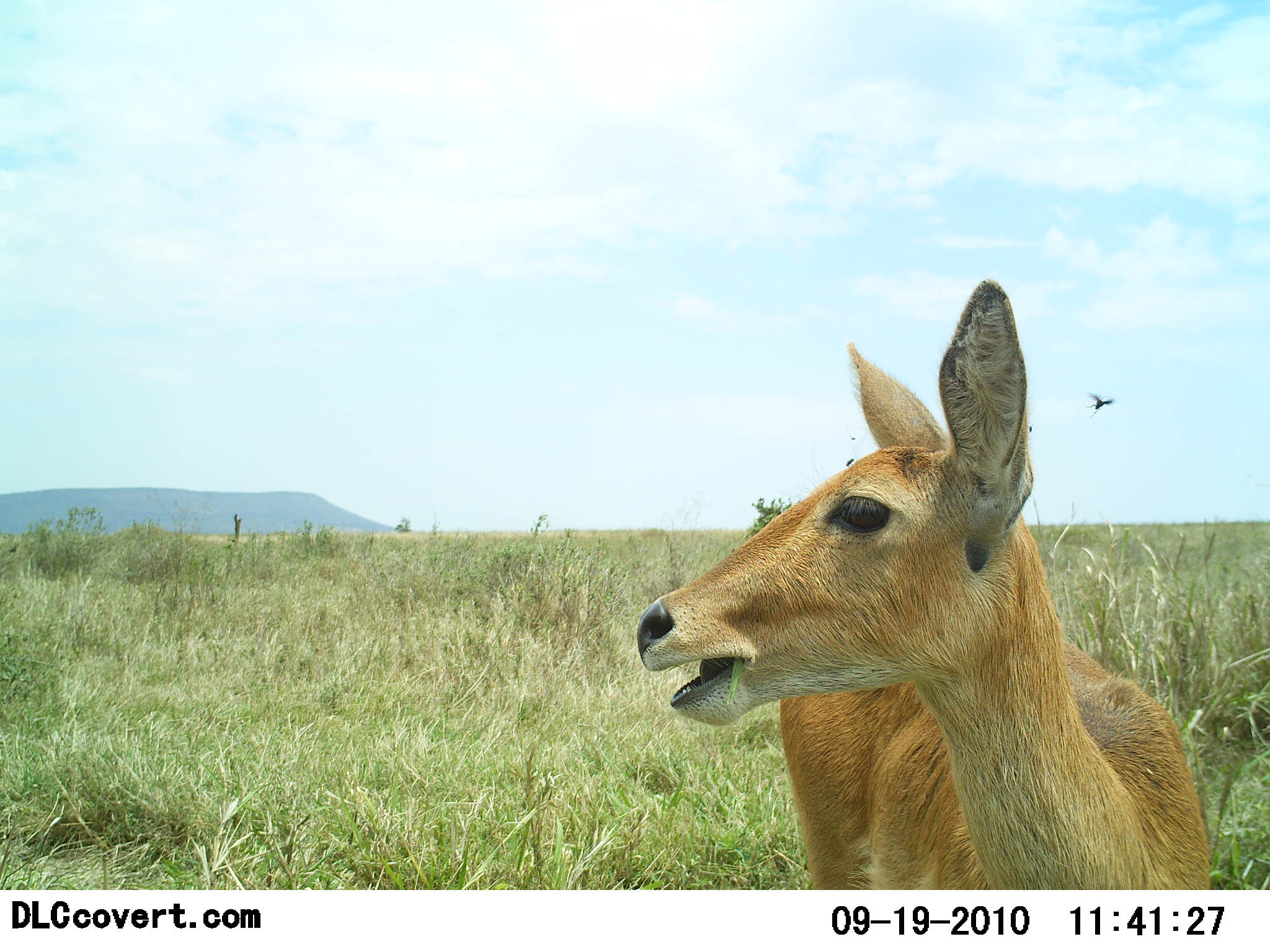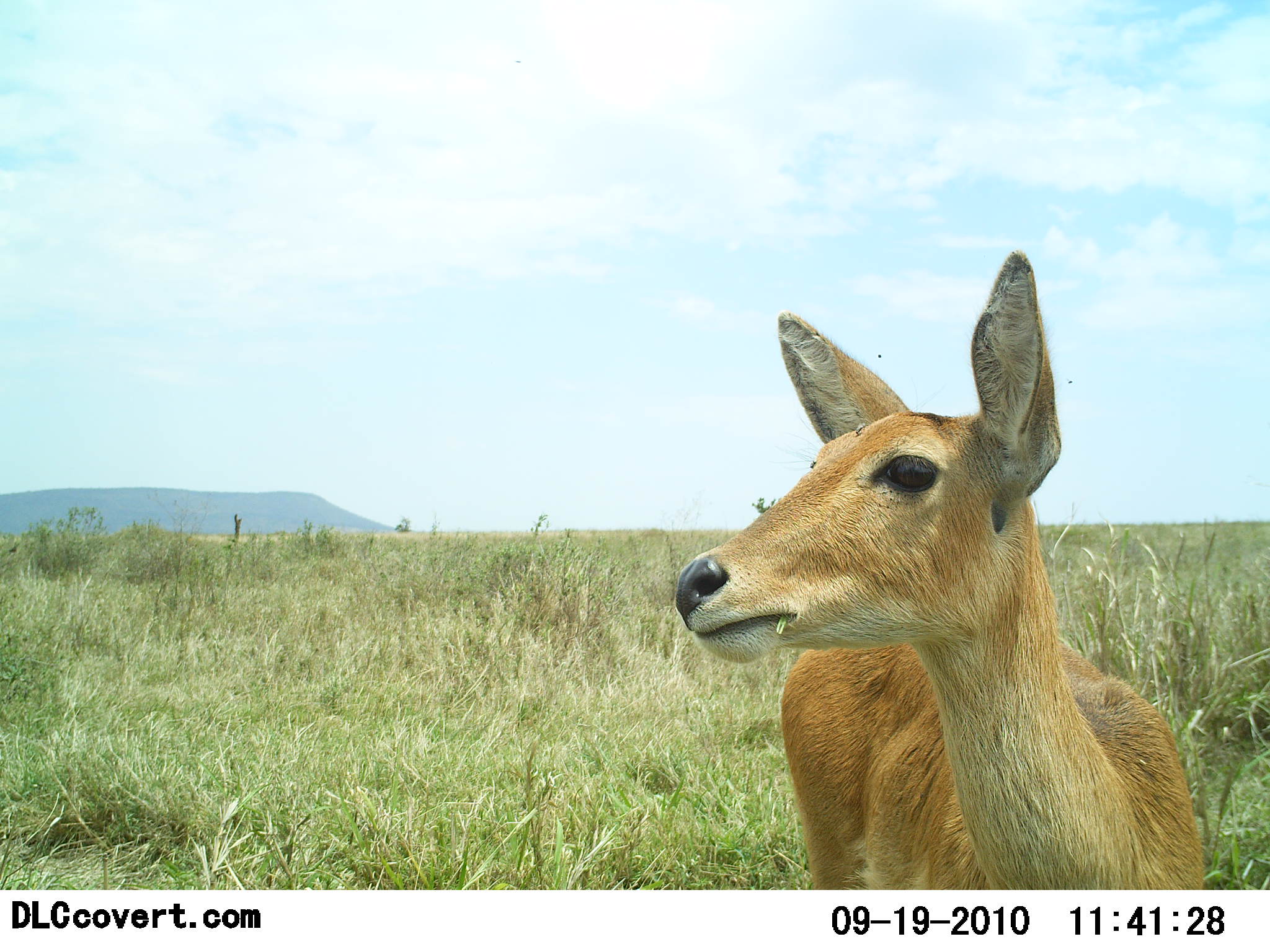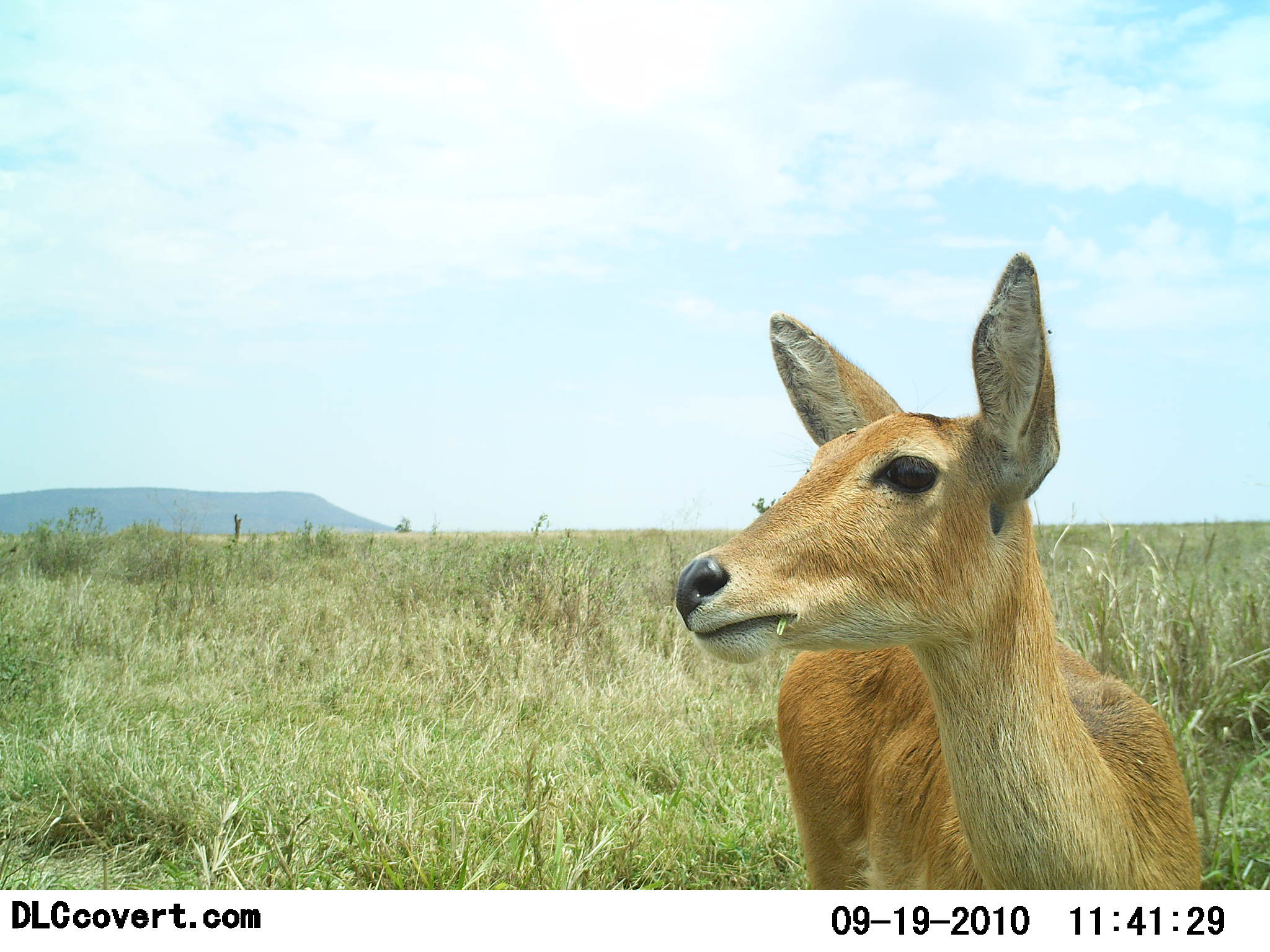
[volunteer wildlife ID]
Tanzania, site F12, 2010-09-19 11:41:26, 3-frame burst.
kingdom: Animalia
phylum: Chordata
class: Mammalia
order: Artiodactyla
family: Bovidae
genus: Redunca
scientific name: Redunca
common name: reedbuck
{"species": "reedbuck (Redunca)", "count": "1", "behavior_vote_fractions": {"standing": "85%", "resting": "0%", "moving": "0%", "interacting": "0%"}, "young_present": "0%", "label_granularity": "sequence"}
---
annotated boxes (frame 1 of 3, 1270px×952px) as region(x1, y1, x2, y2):
animal: region(635, 279, 1212, 890)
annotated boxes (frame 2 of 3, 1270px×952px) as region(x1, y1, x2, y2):
animal: region(677, 250, 1212, 890)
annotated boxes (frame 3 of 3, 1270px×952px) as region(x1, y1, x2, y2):
animal: region(676, 252, 1202, 890)